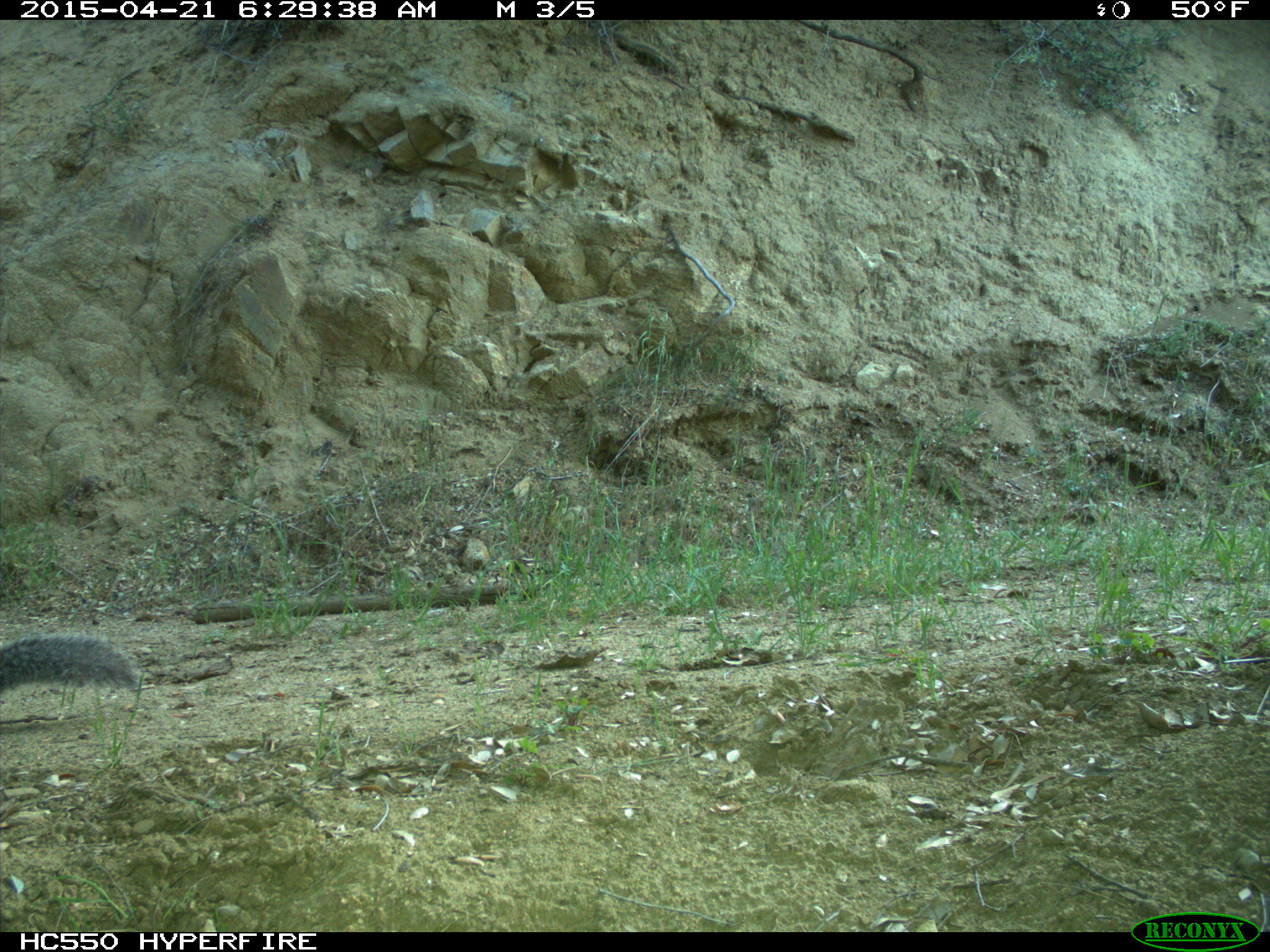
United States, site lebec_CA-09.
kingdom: Animalia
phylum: Chordata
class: Mammalia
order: Rodentia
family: Sciuridae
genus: Sciurus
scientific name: Sciurus carolinensis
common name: eastern gray squirrel